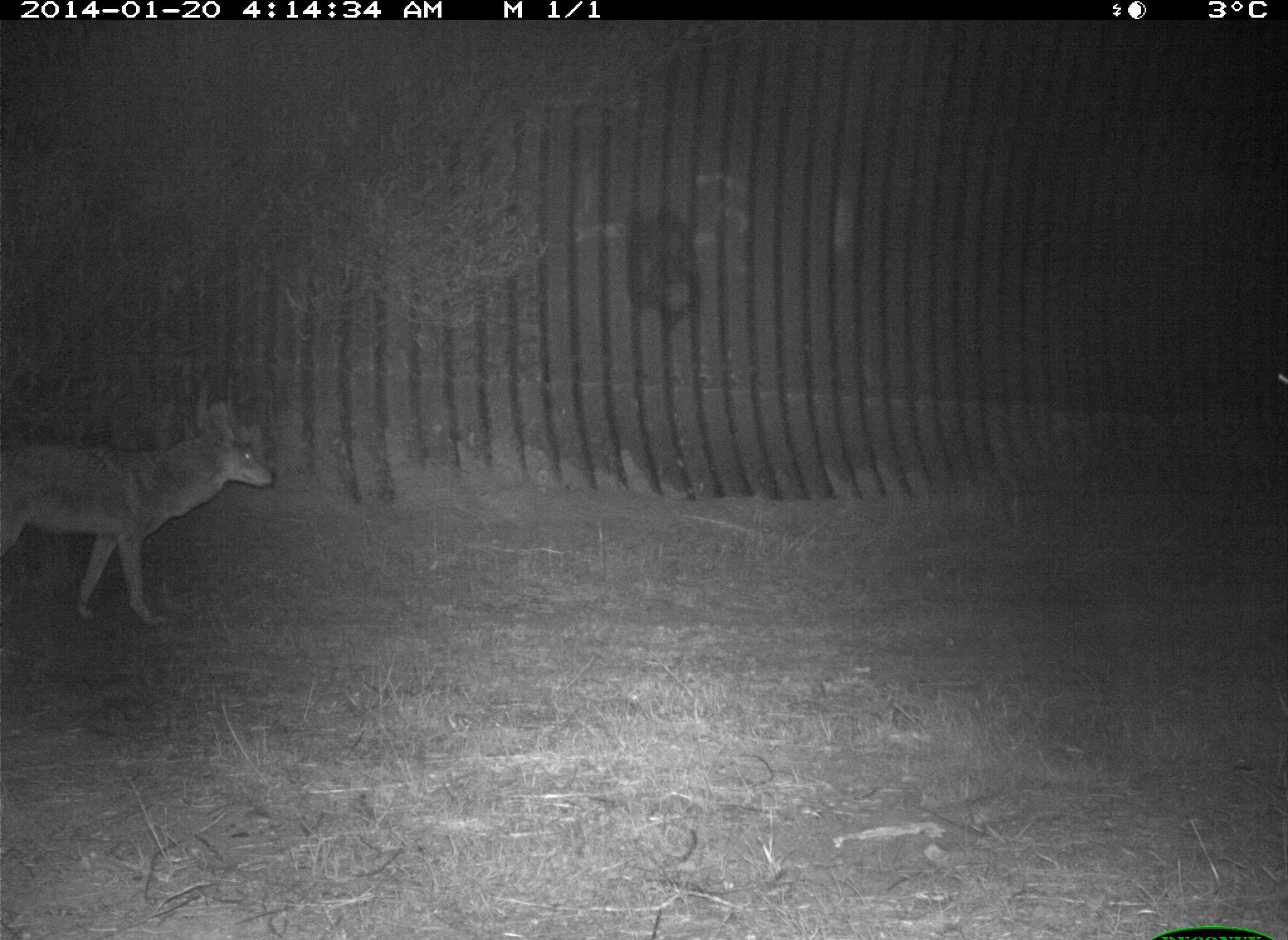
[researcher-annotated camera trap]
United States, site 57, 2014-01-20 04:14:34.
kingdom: Animalia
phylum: Chordata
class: Mammalia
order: Carnivora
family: Canidae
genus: Canis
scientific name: Canis latrans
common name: coyote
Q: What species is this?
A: Coyote (Canis latrans).